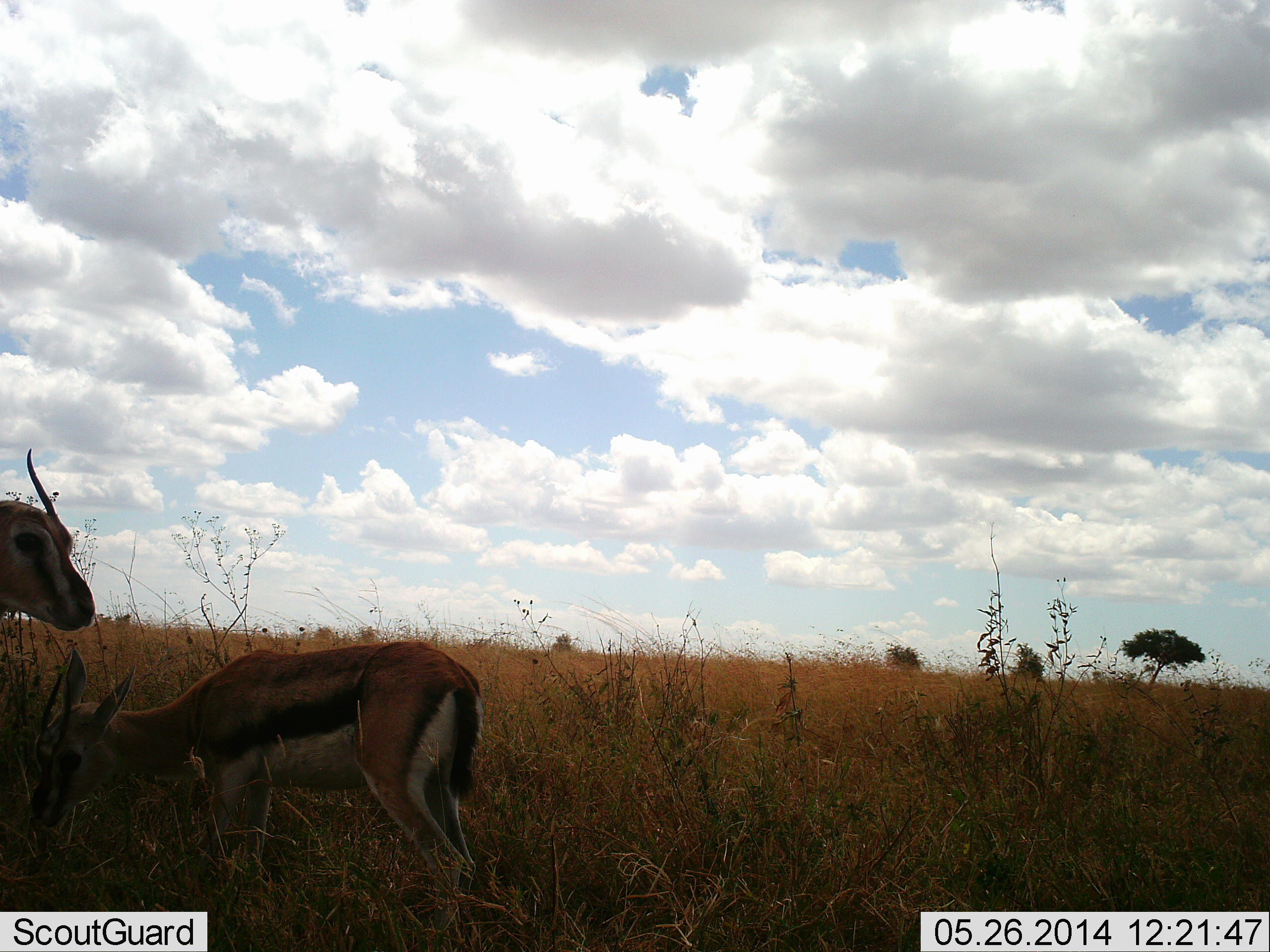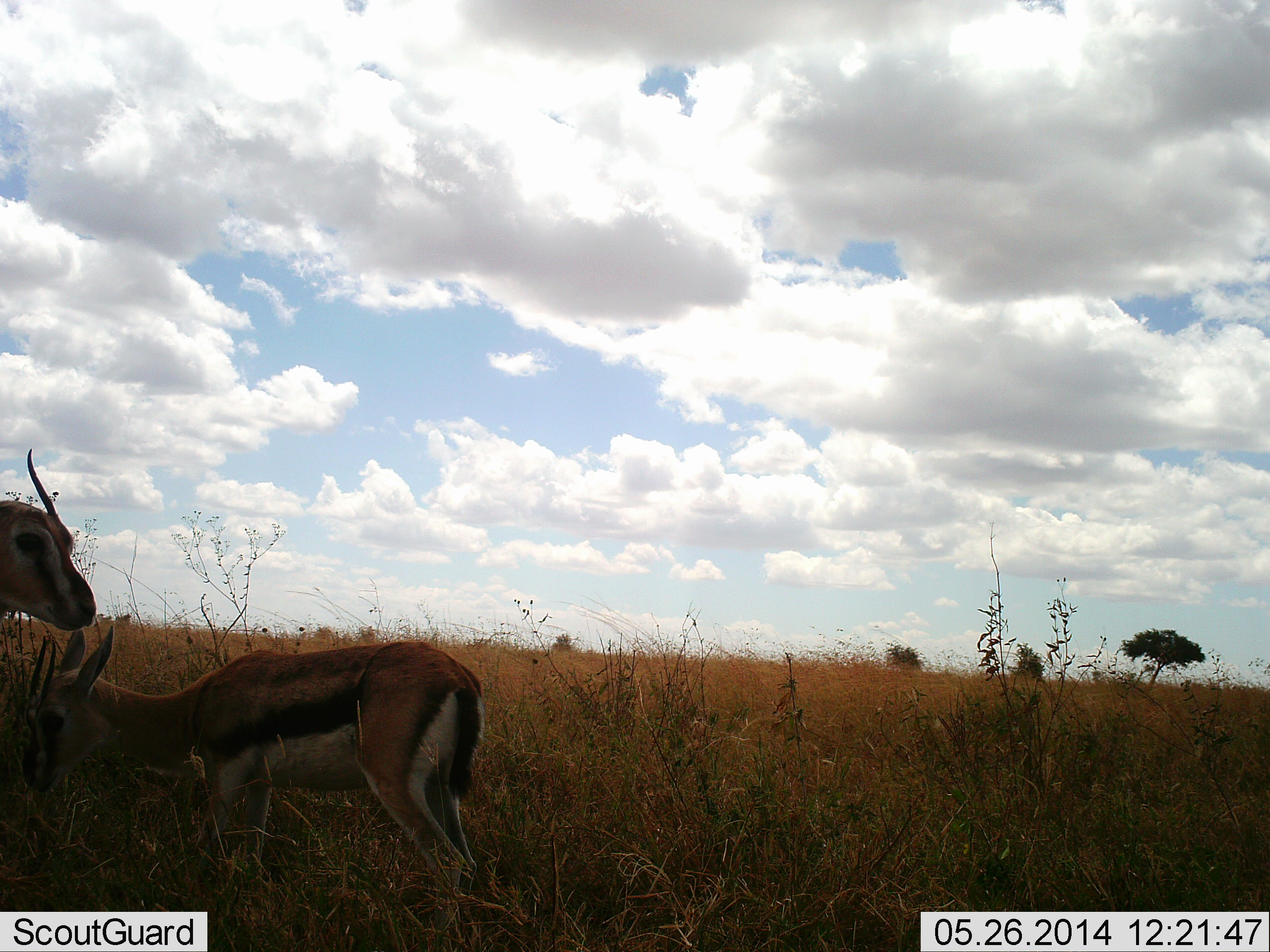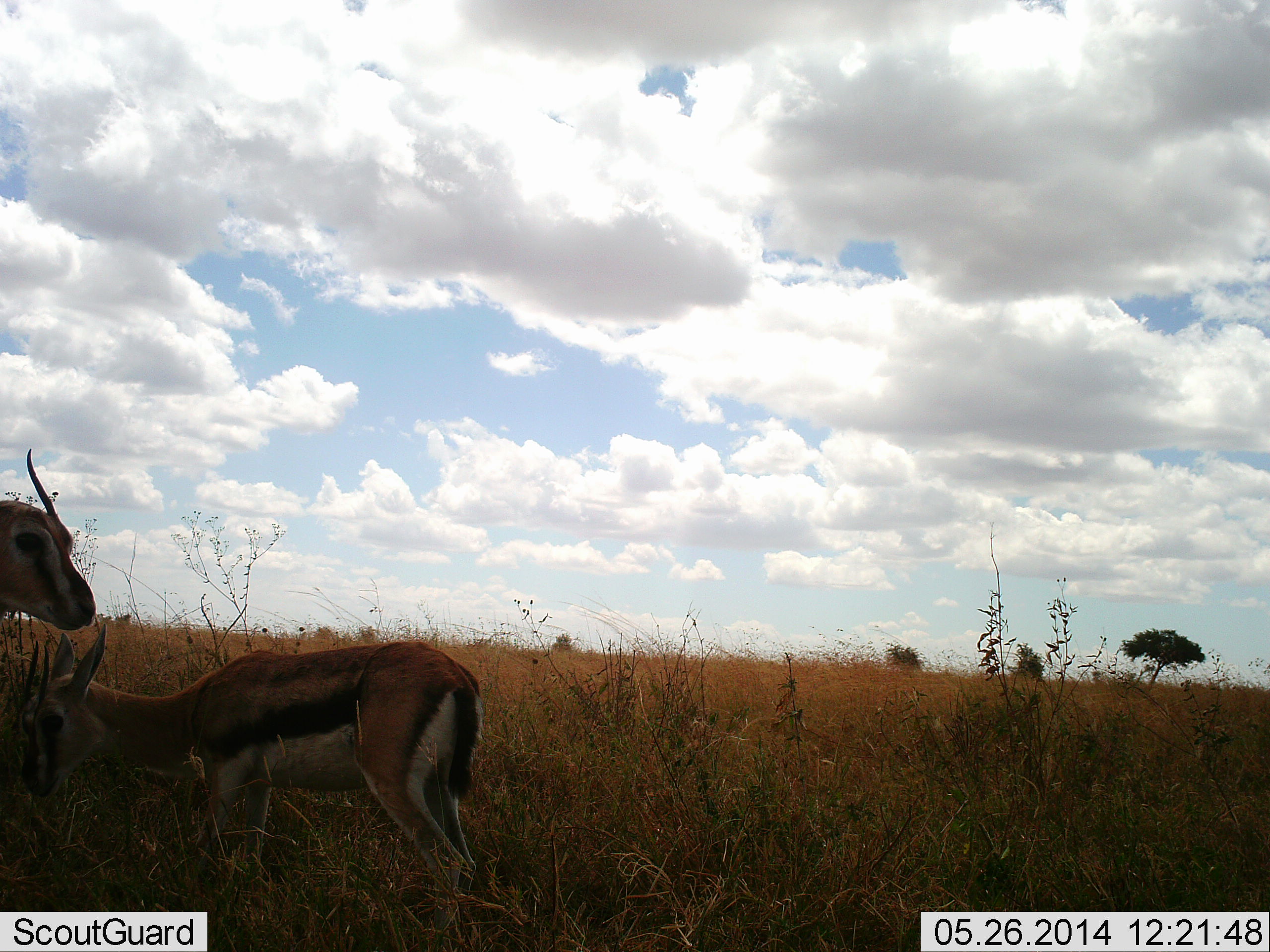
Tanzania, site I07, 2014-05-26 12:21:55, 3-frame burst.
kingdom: Animalia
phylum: Chordata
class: Mammalia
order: Artiodactyla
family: Bovidae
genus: Eudorcas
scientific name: Eudorcas thomsonii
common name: thomson's gazelle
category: gazellethomsons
Gazellethomsons (thomson's gazelle) (Eudorcas thomsonii), count 2. Behavior (volunteer vote fractions): standing 100%, resting 0%, moving 0%, interacting 0%. Young present (vote fraction): 20%. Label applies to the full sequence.